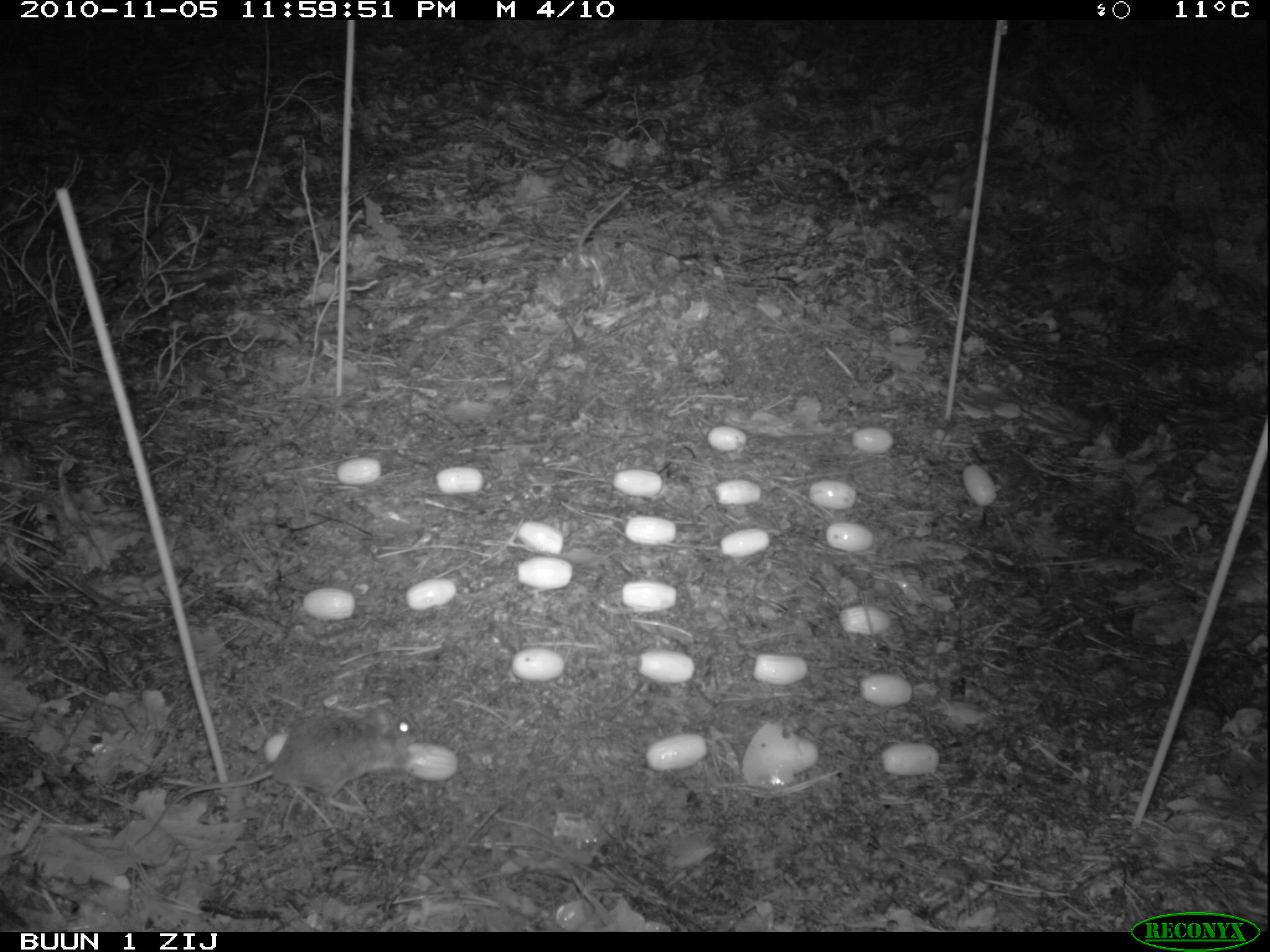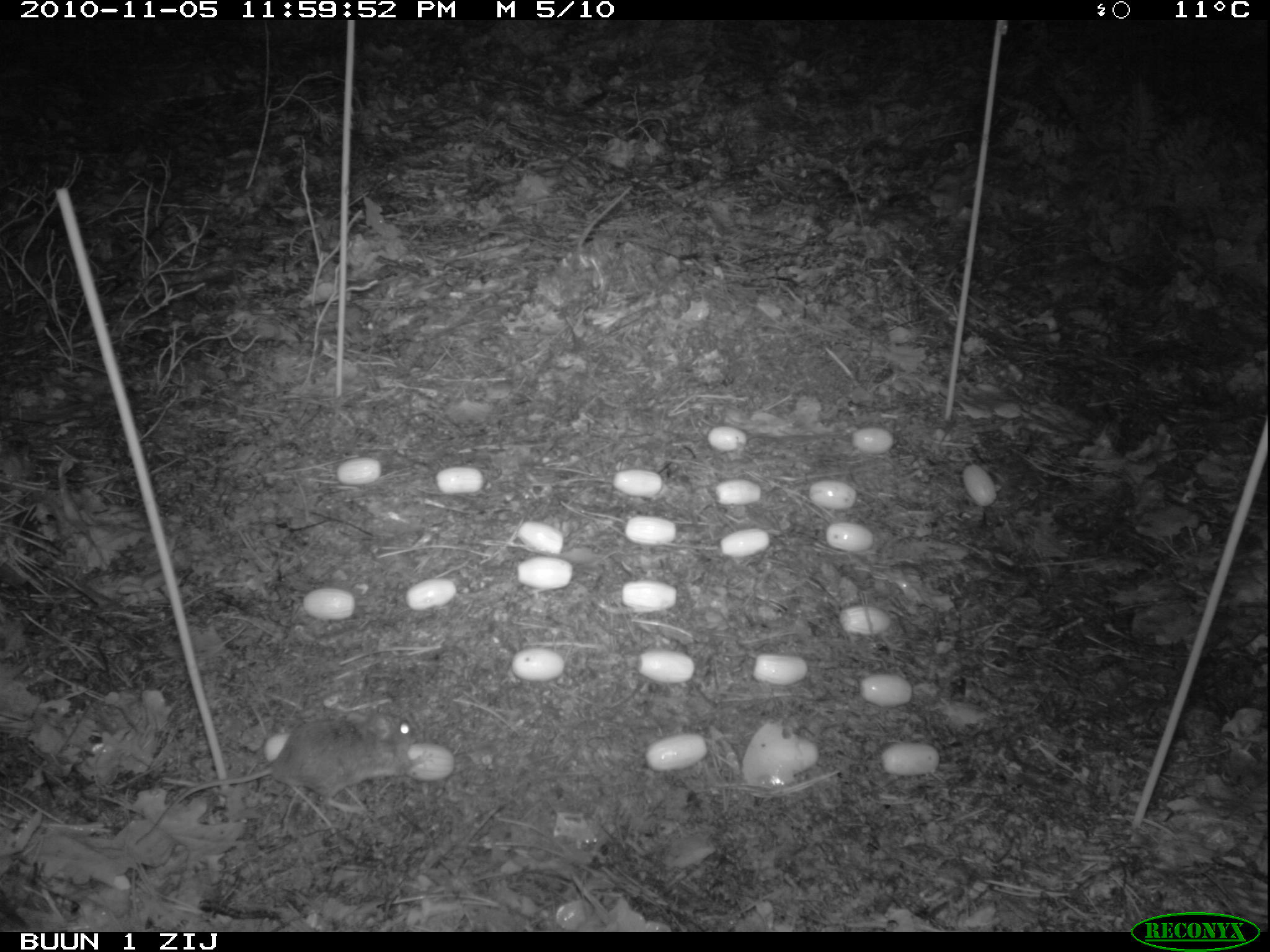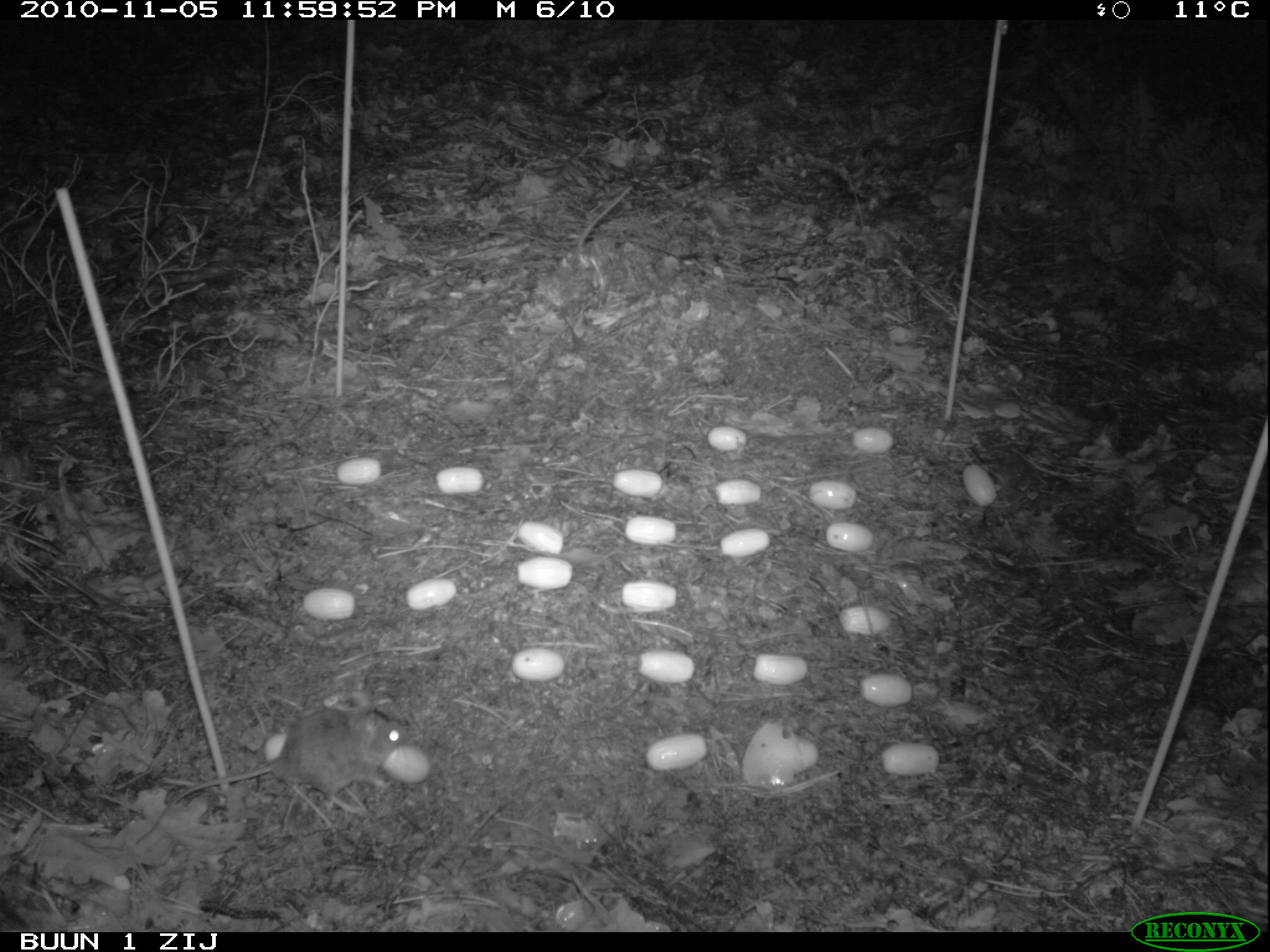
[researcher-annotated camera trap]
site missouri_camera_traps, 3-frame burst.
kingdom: Animalia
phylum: Chordata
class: Mammalia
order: Rodentia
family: Muridae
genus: Apodemus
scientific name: Apodemus sylvaticus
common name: wood mouse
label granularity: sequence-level